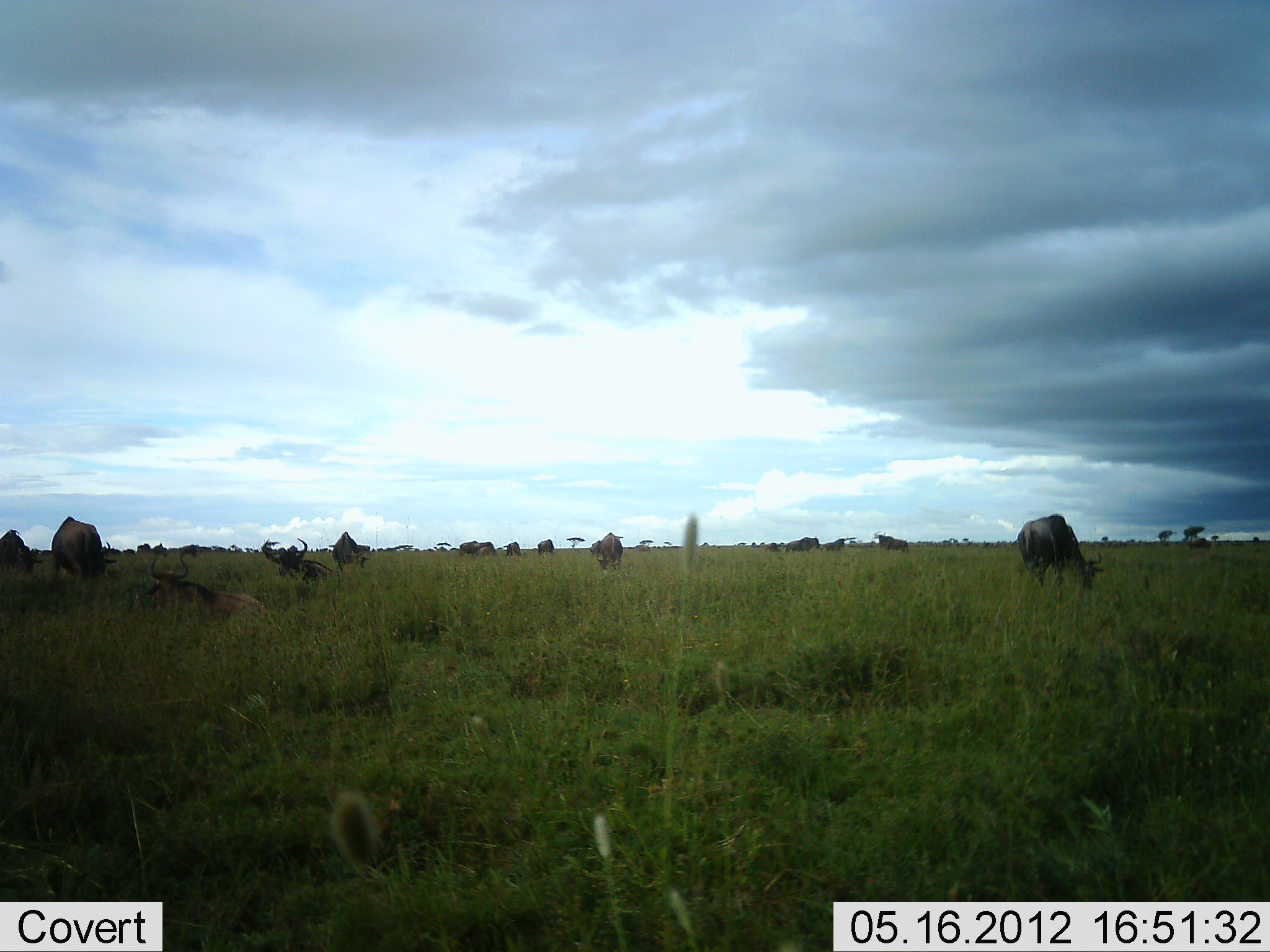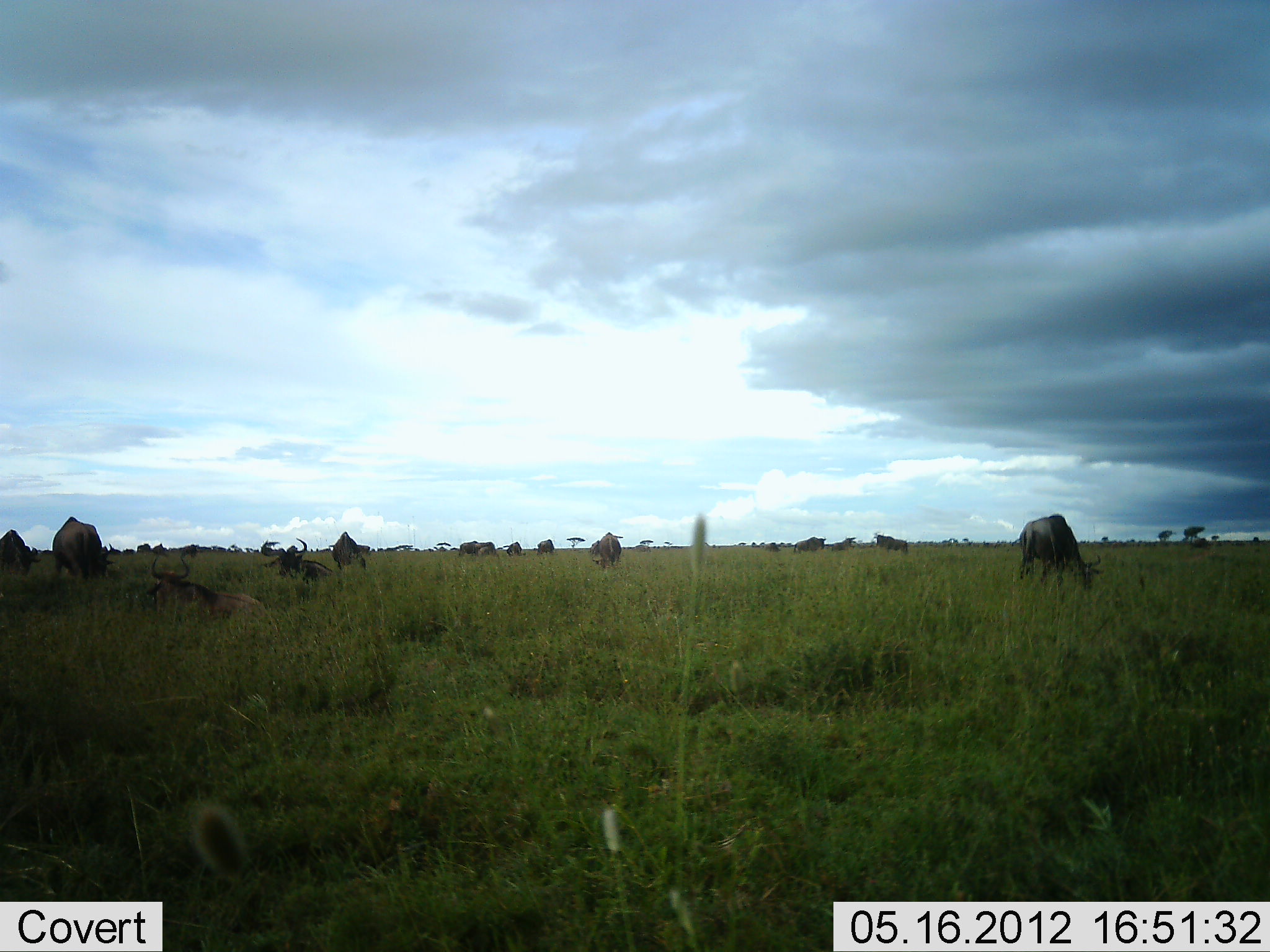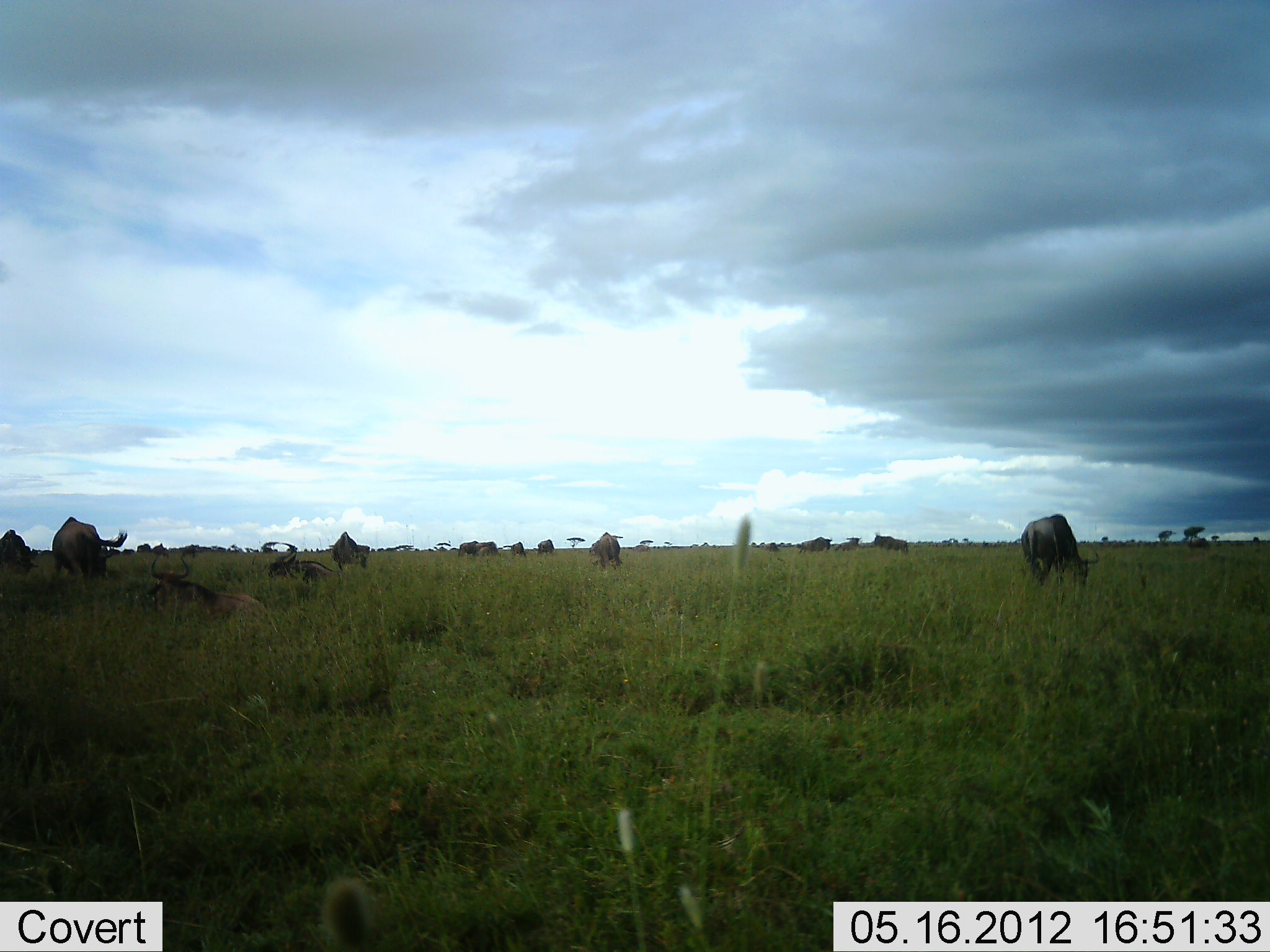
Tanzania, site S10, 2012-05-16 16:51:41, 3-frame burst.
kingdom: Animalia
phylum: Chordata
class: Mammalia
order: Artiodactyla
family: Bovidae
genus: Connochaetes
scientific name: Connochaetes taurinus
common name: blue wildebeest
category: wildebeest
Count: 11-50.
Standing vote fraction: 80%.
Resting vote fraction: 70%.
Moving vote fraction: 20%.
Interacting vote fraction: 0%.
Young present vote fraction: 0%.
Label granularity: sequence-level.